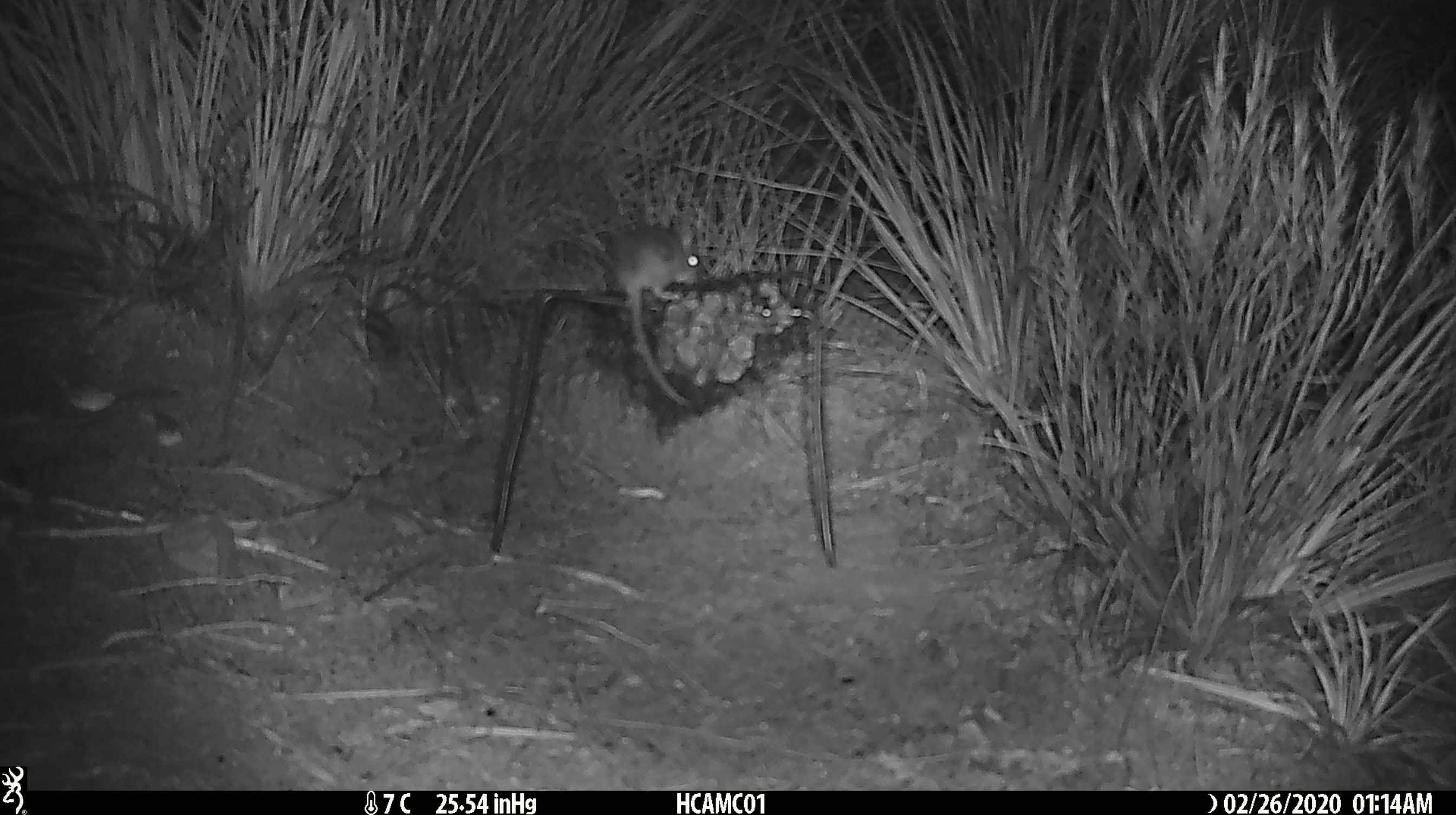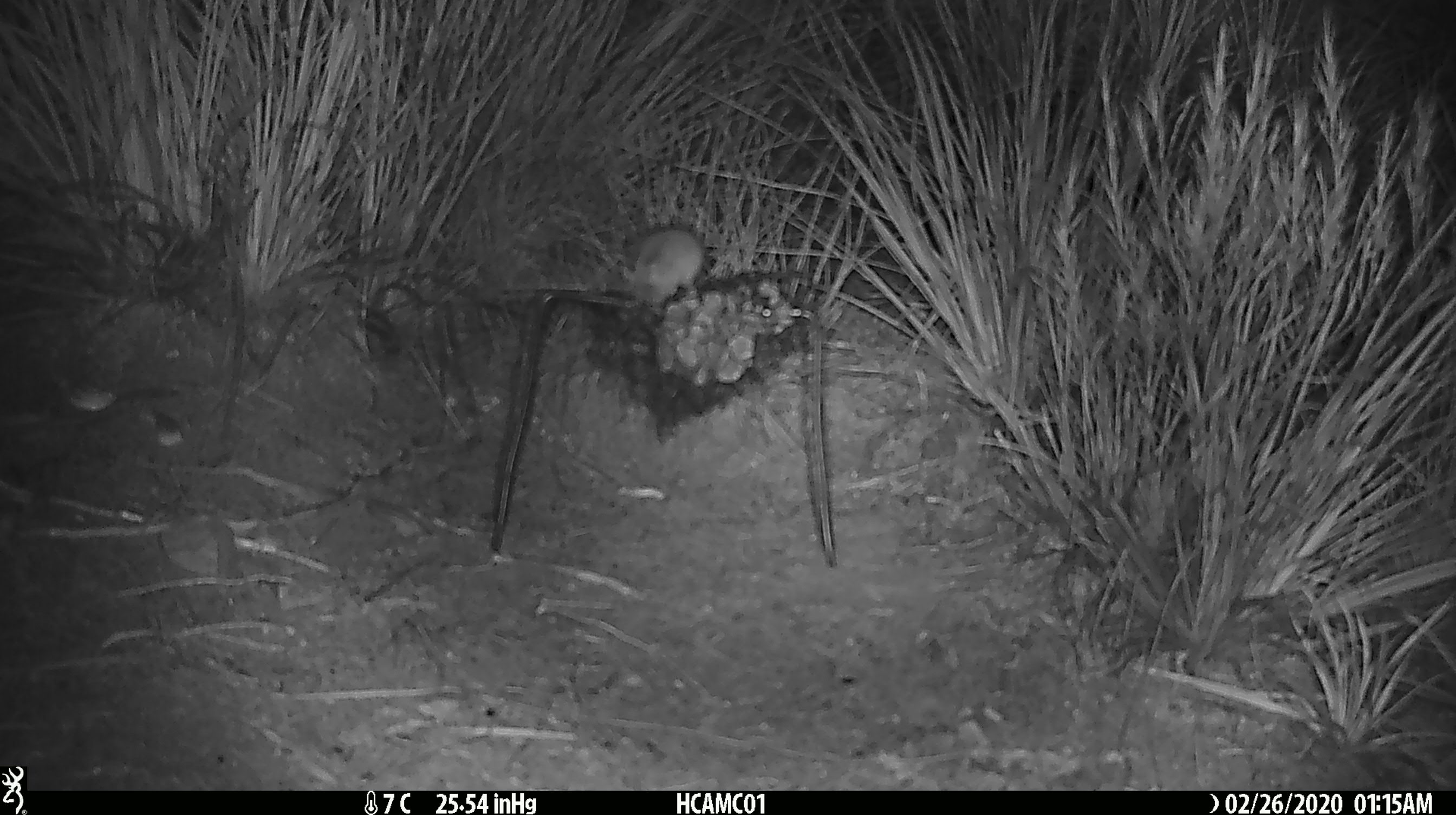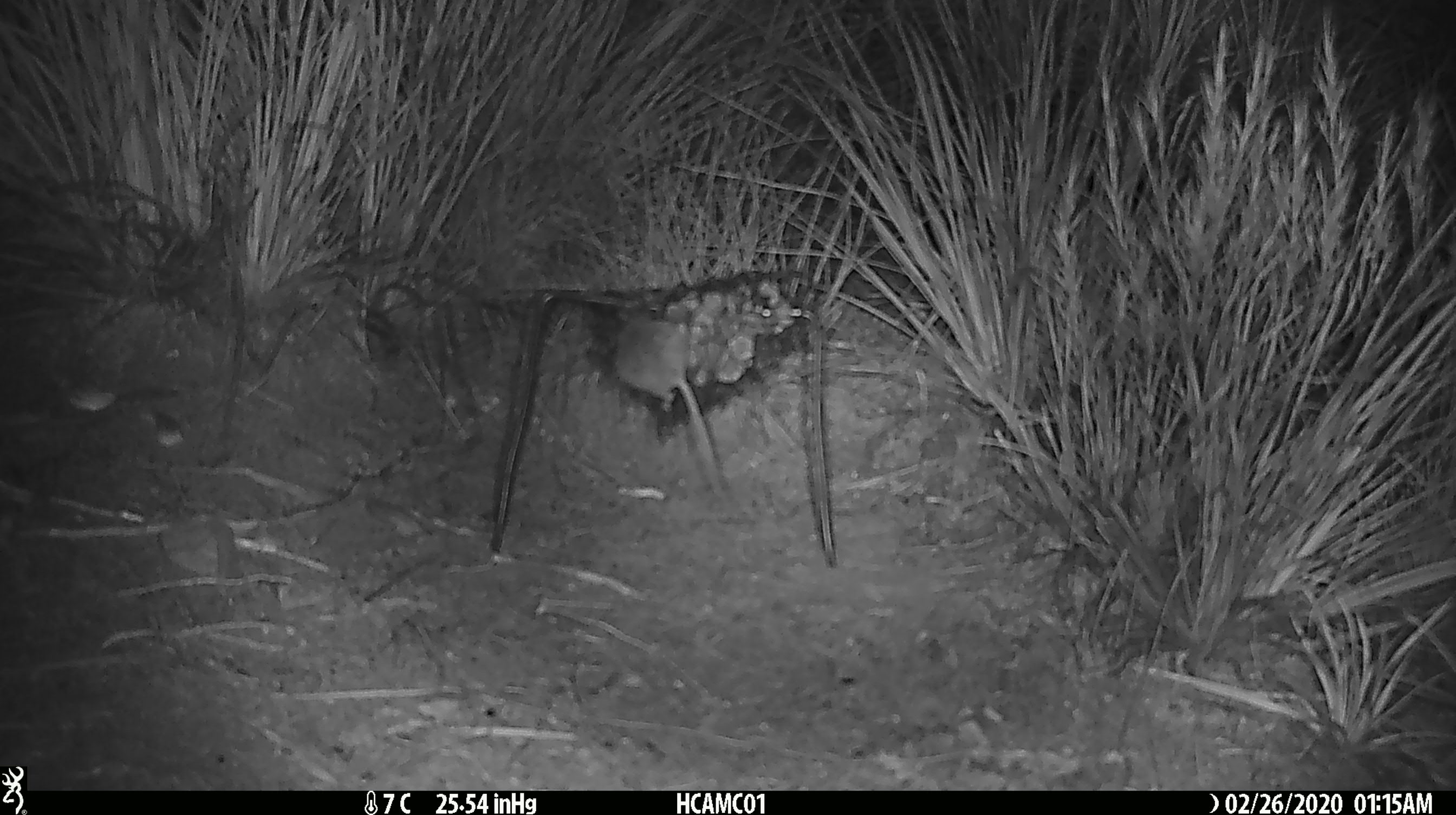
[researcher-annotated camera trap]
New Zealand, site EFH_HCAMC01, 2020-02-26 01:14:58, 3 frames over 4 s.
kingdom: Animalia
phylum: Chordata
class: Mammalia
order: Rodentia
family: Muridae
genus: Mus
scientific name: Mus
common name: mouse